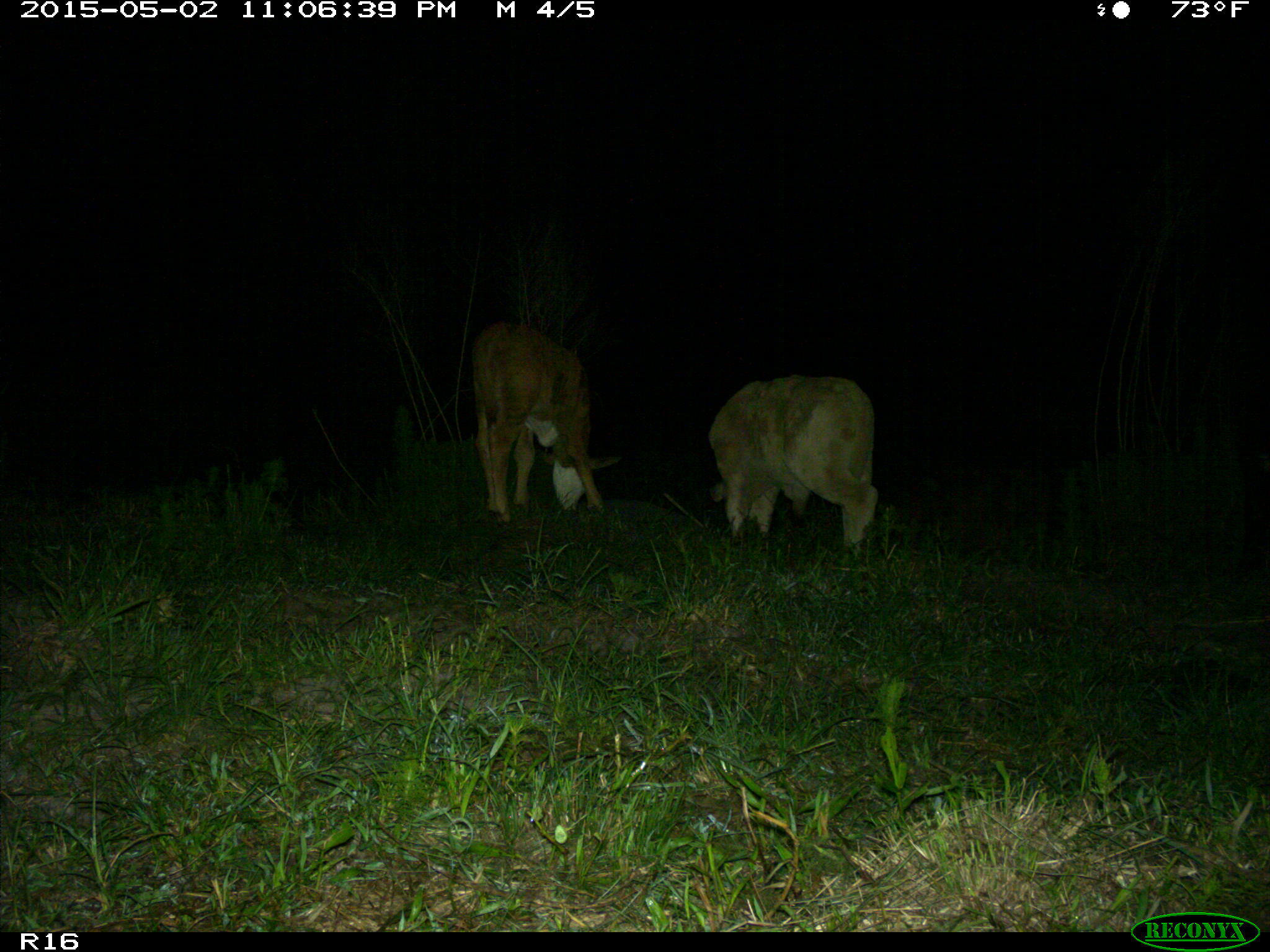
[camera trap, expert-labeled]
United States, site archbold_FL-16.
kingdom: Animalia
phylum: Chordata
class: Mammalia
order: Artiodactyla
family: Bovidae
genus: Bos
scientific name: Bos taurus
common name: domestic cow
Bos taurus (domestic cow).